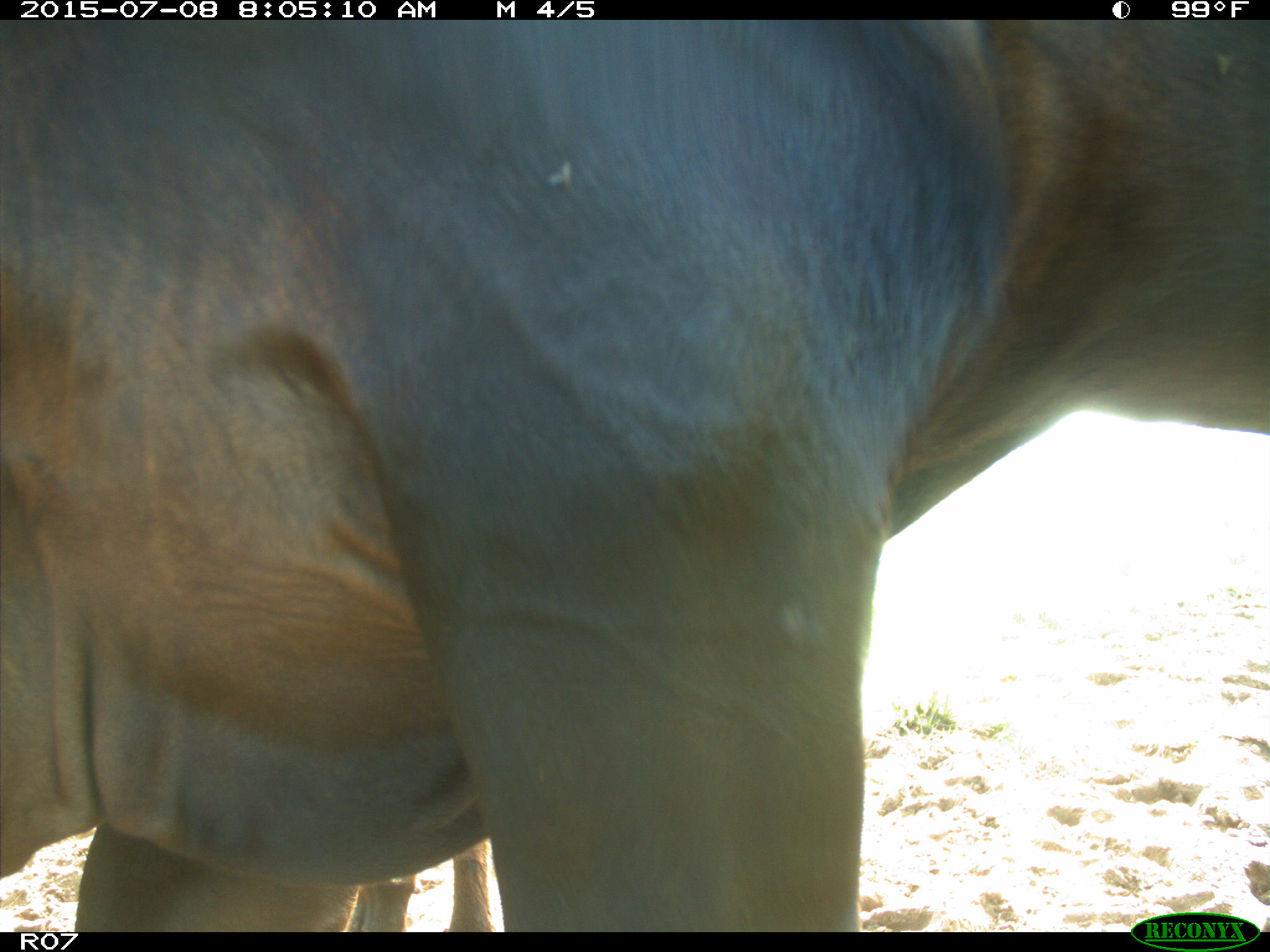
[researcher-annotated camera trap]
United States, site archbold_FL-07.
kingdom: Animalia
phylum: Chordata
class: Mammalia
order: Artiodactyla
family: Bovidae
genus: Bos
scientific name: Bos taurus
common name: domestic cow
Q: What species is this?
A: Bos taurus (domestic cow).